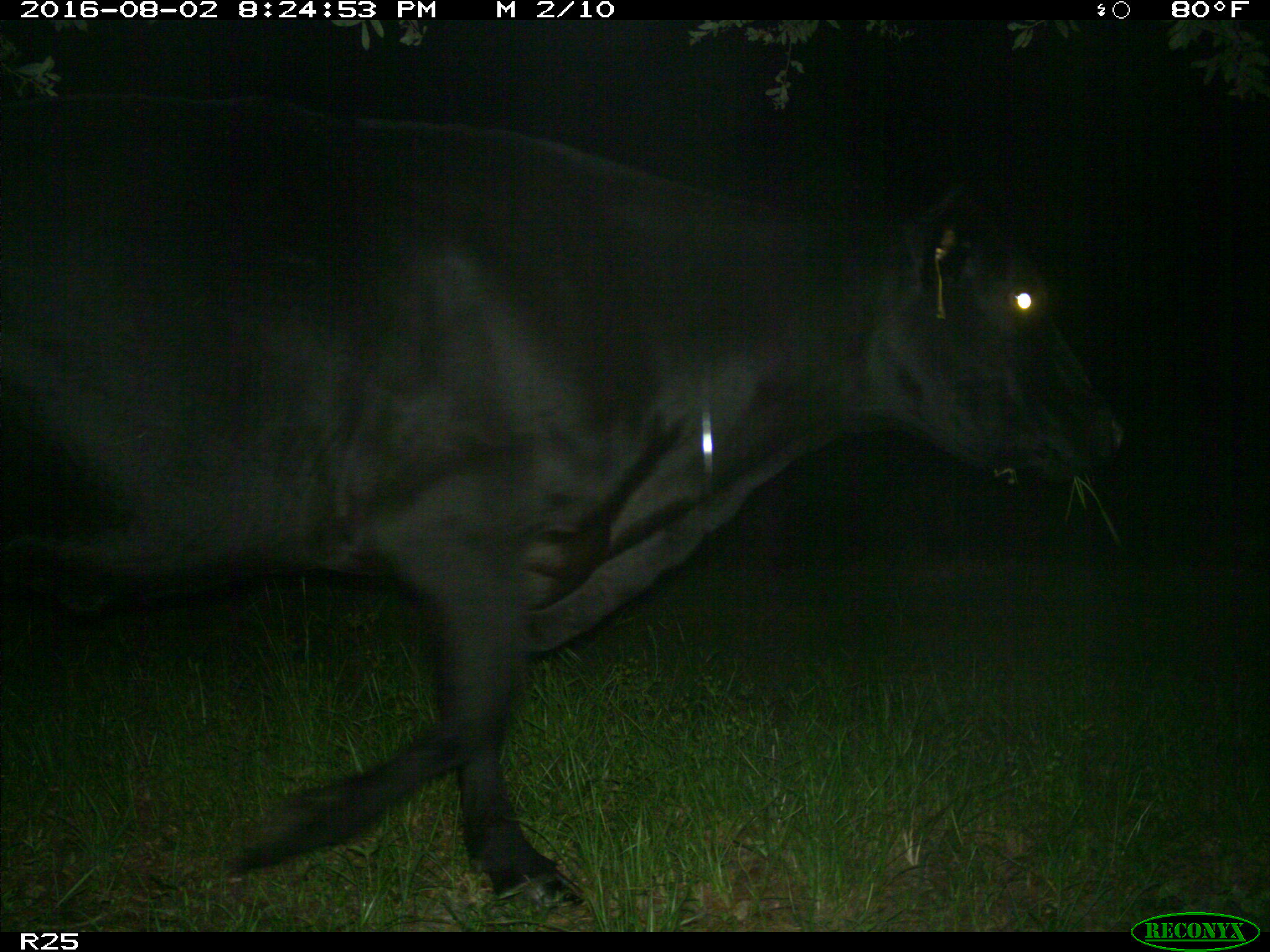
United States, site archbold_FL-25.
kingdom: Animalia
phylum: Chordata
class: Mammalia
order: Artiodactyla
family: Bovidae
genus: Bos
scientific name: Bos taurus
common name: domestic cow